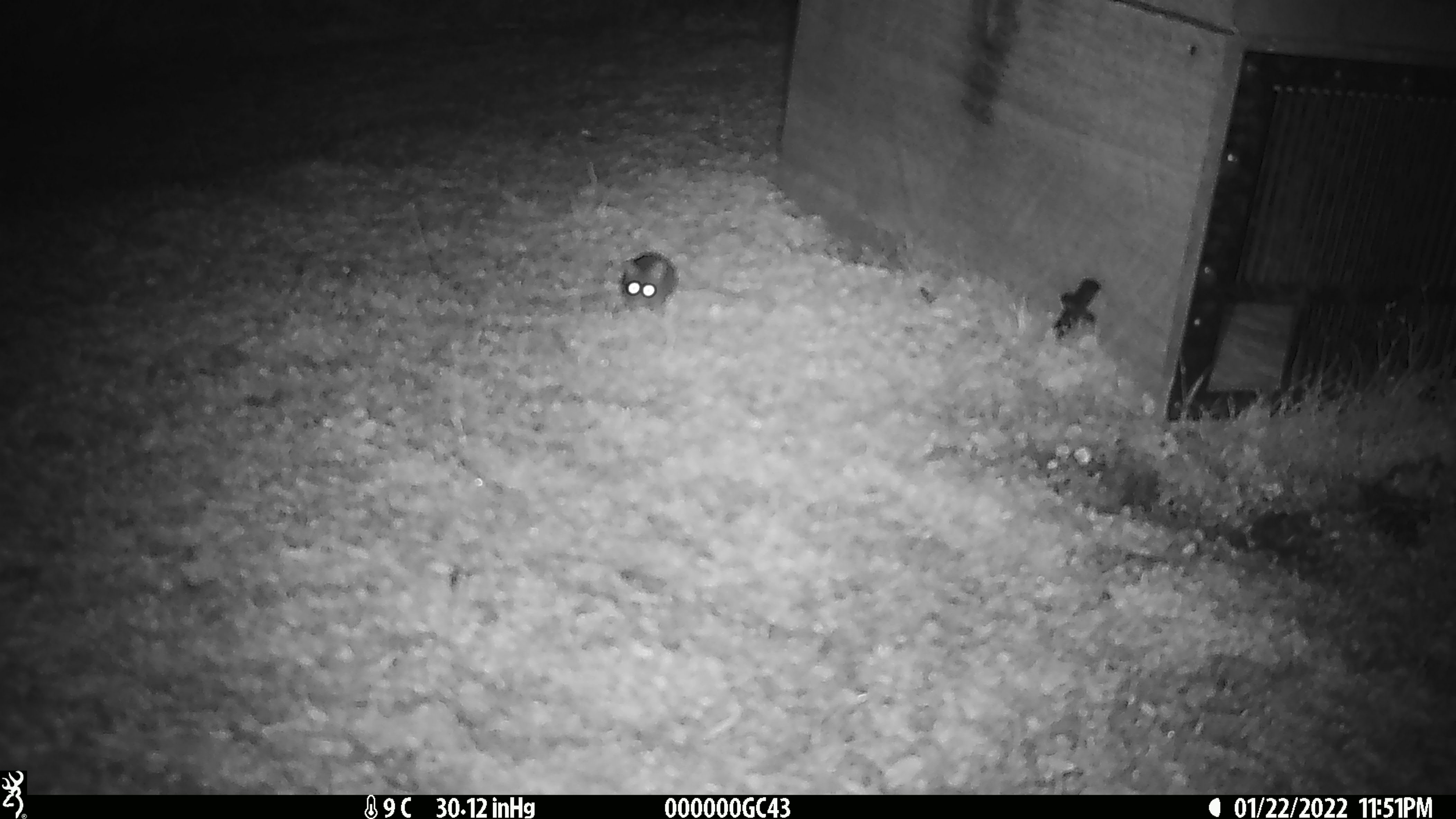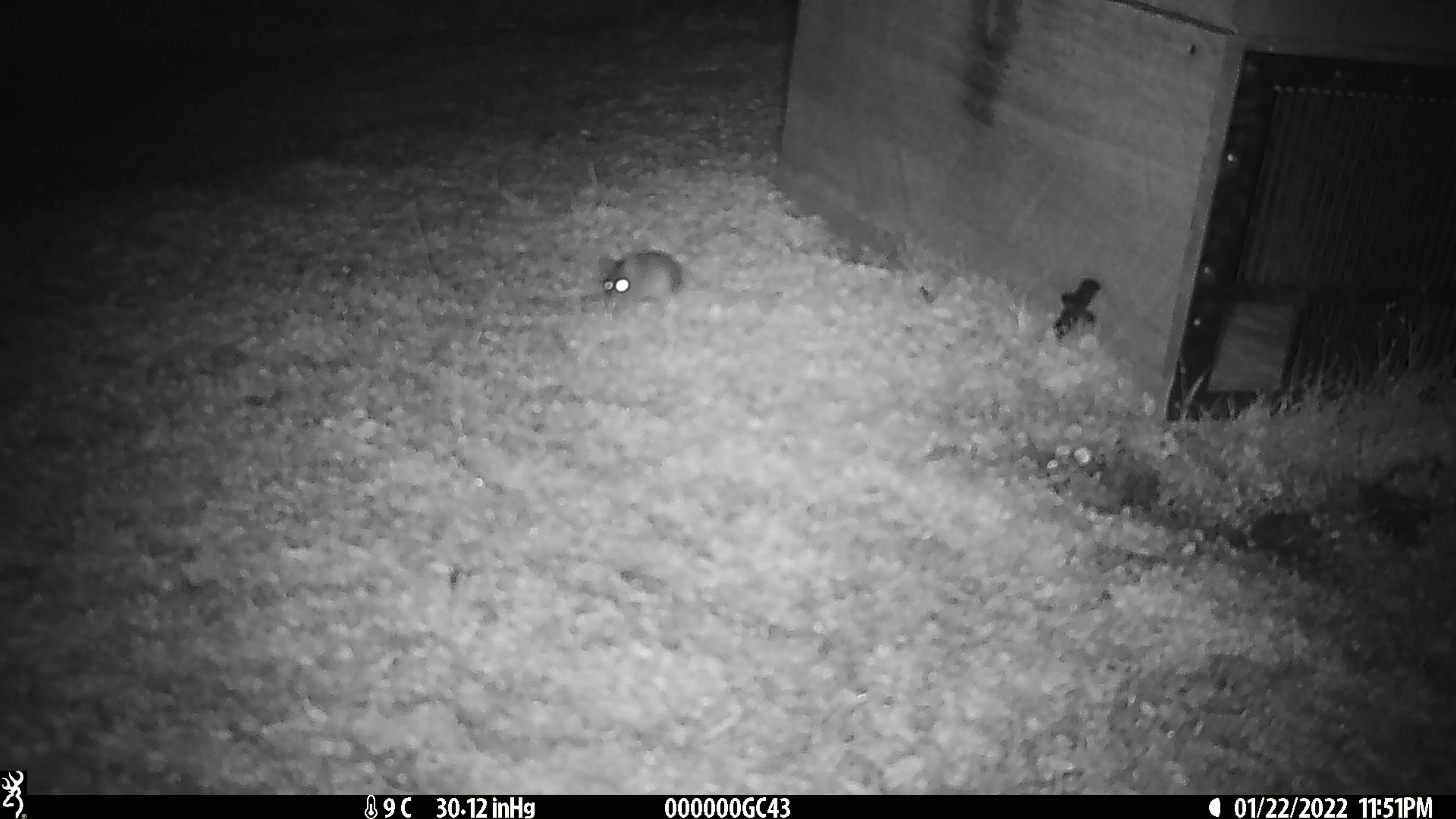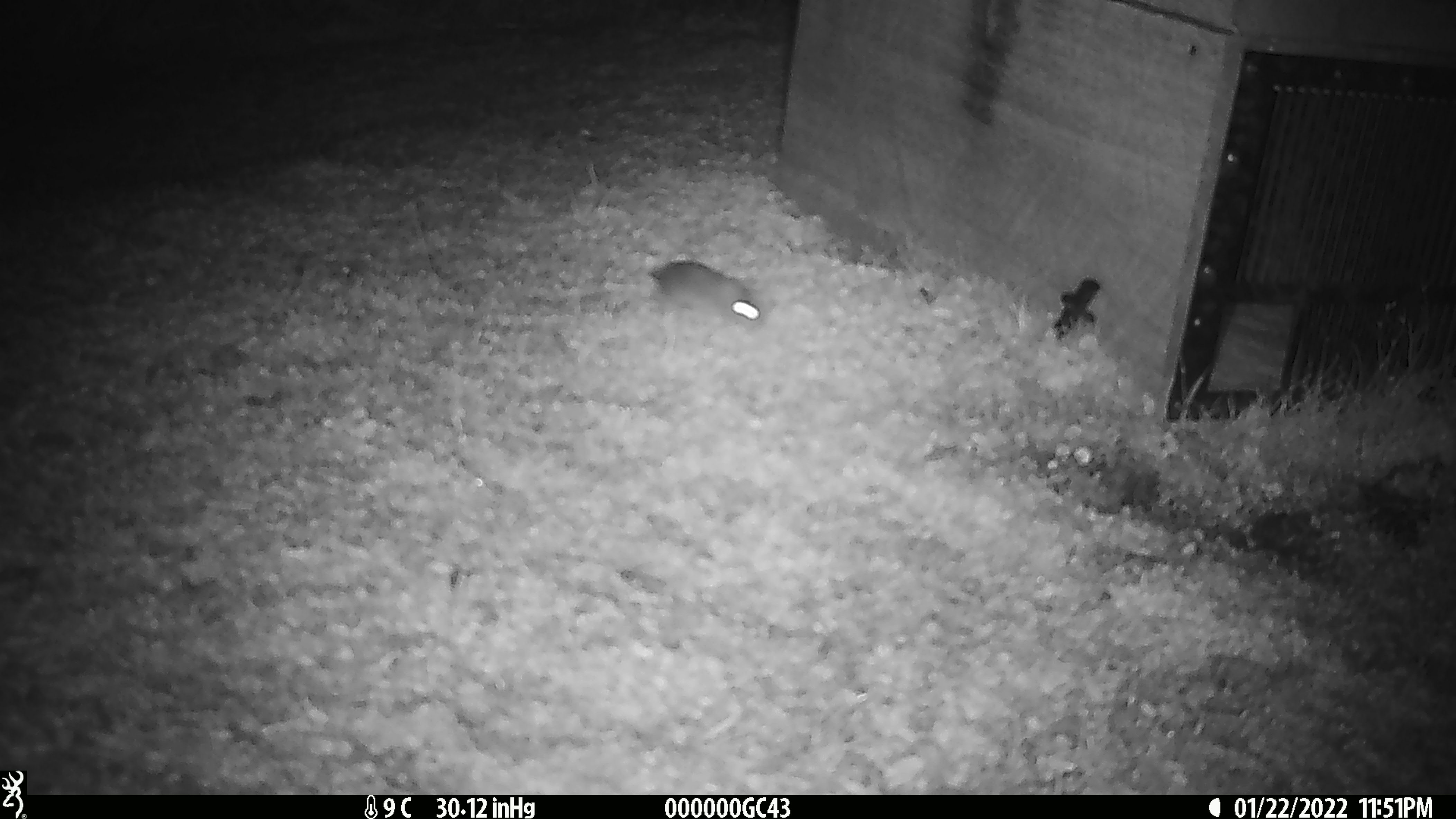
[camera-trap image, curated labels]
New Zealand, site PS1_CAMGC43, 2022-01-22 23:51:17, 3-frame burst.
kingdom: Animalia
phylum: Chordata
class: Mammalia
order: Rodentia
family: Muridae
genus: Mus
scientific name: Mus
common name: mouse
Mouse (Mus).